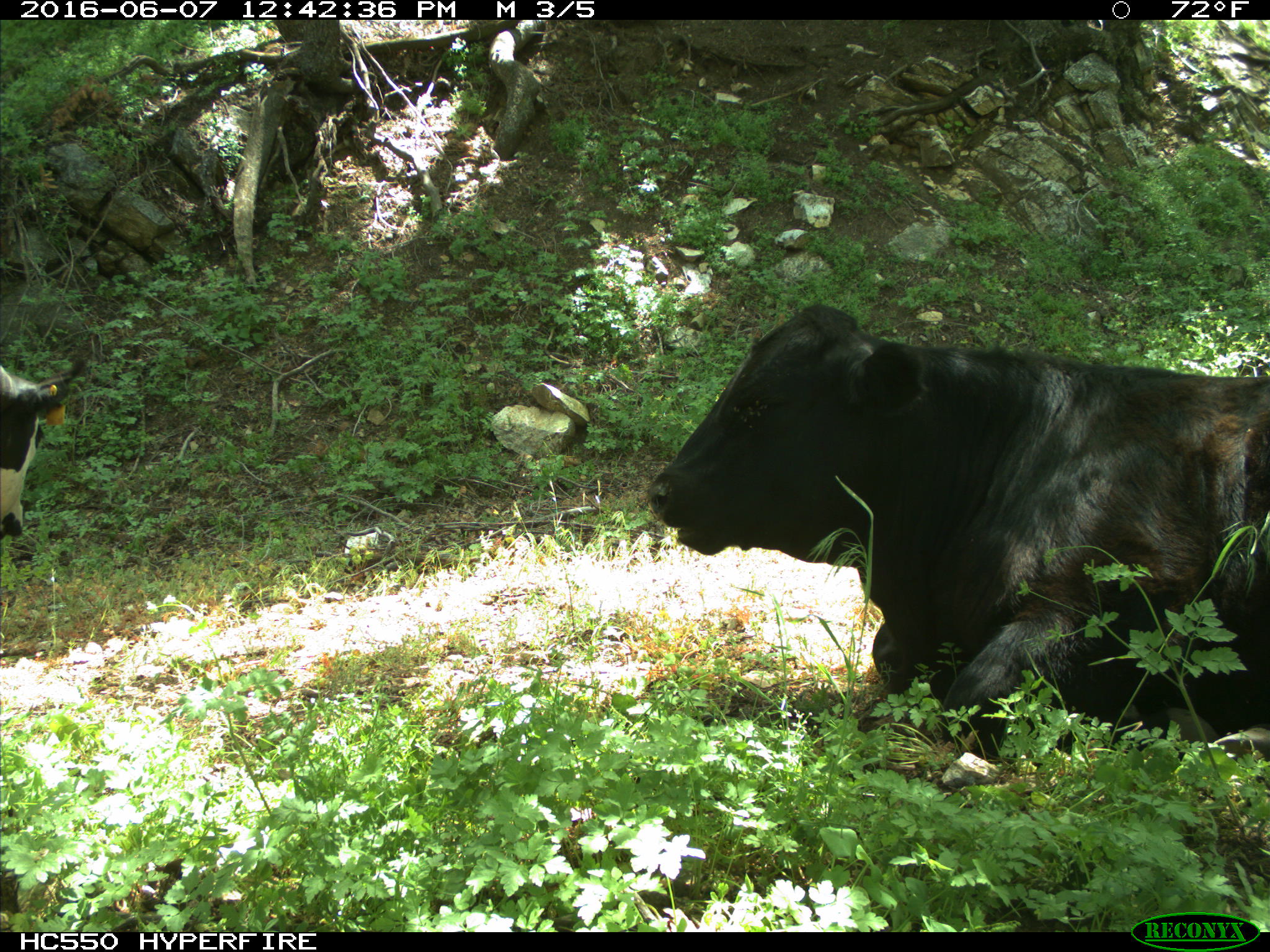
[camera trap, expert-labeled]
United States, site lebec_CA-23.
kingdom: Animalia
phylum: Chordata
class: Mammalia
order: Artiodactyla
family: Bovidae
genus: Bos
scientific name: Bos taurus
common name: domestic cow